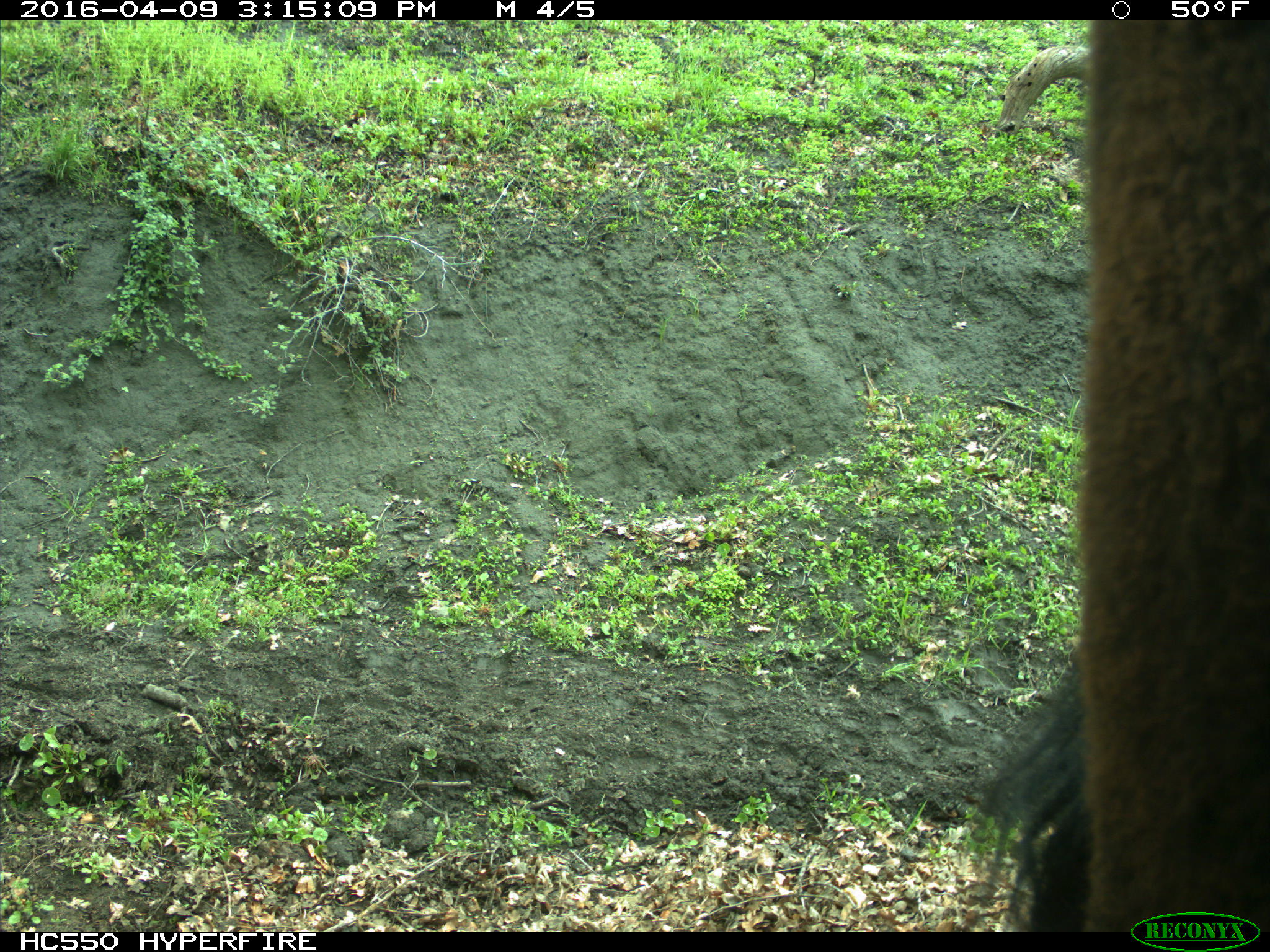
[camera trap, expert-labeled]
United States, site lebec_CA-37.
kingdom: Animalia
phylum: Chordata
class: Mammalia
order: Artiodactyla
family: Bovidae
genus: Bos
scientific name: Bos taurus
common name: domestic cow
Bos taurus (domestic cow).